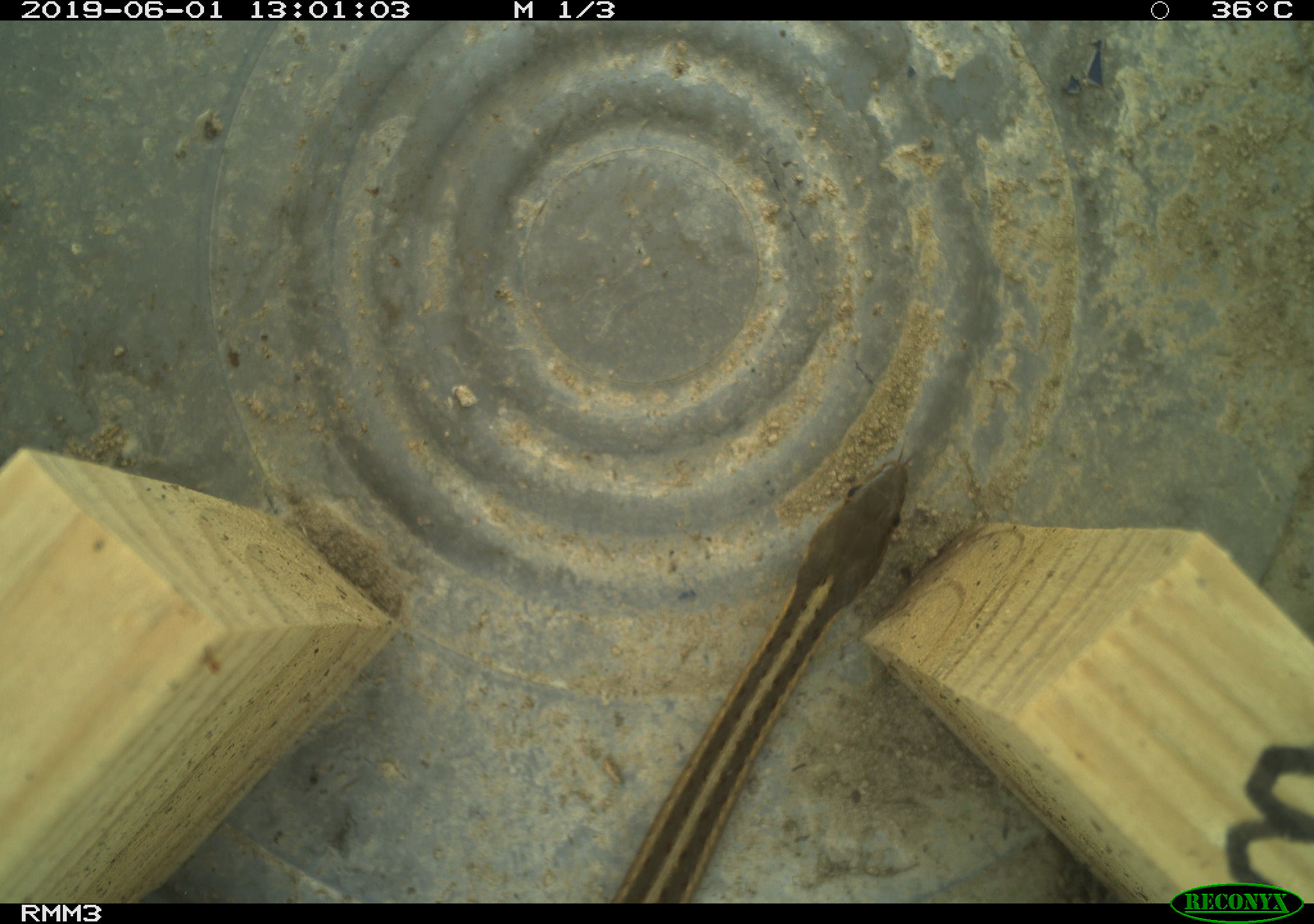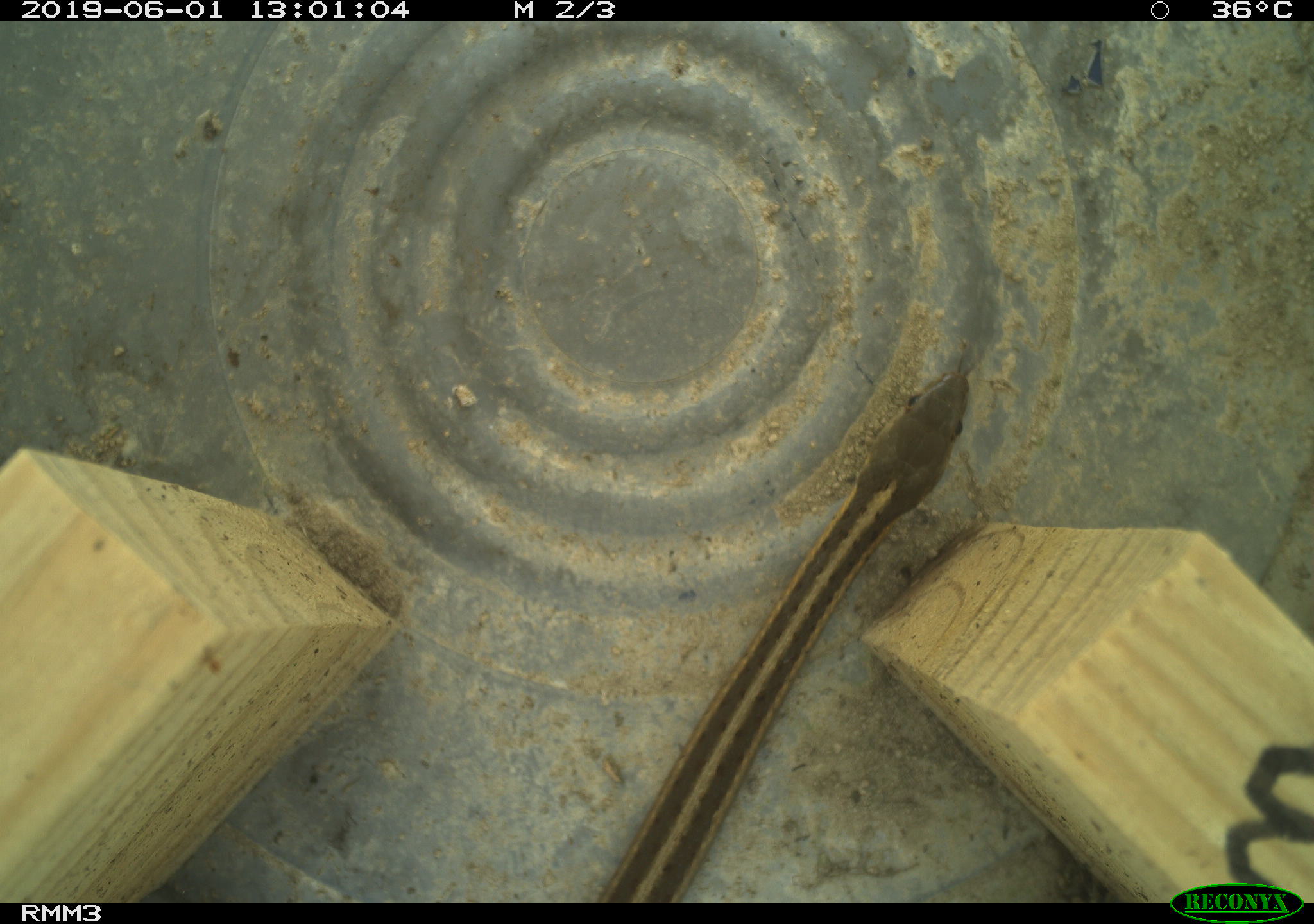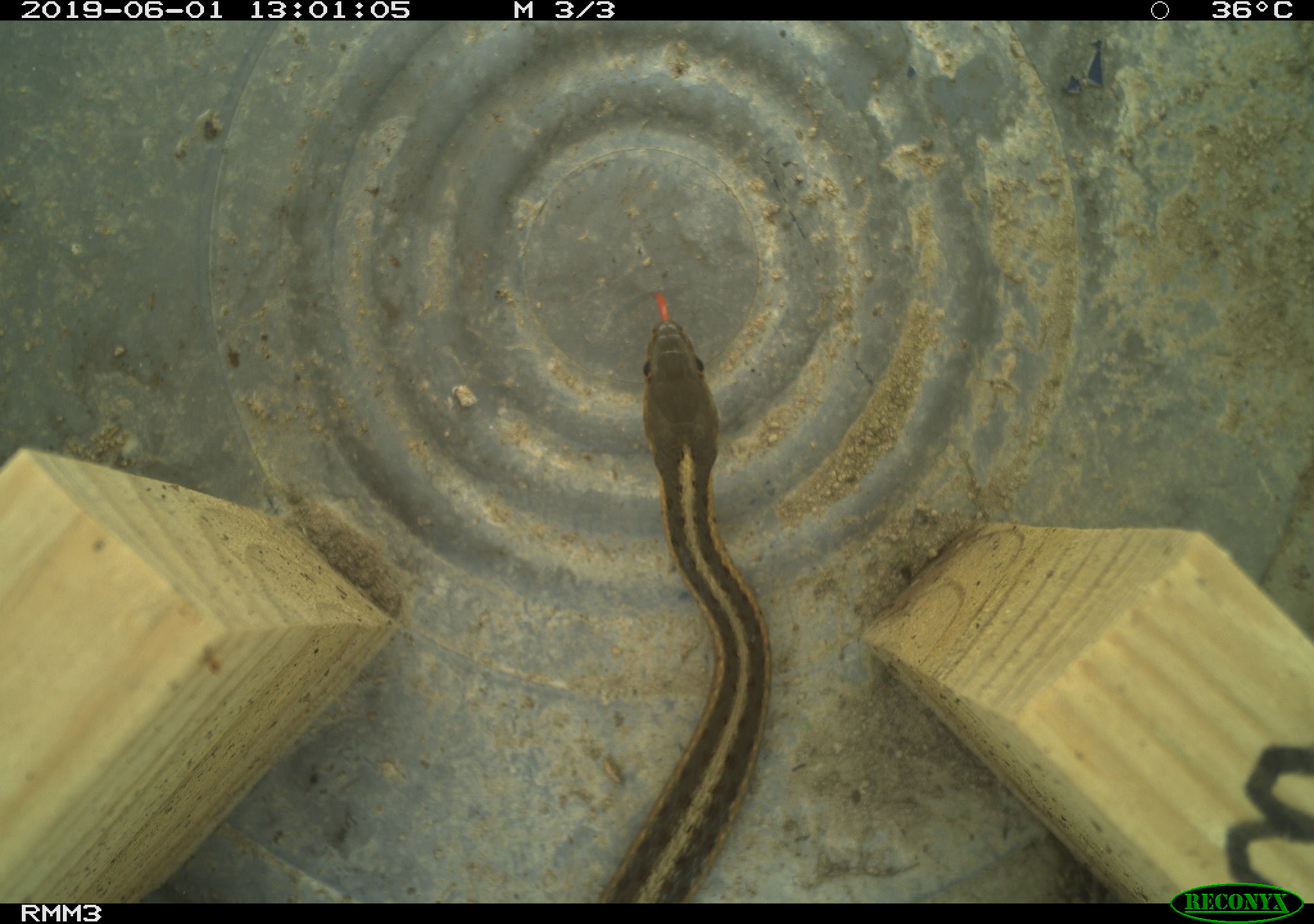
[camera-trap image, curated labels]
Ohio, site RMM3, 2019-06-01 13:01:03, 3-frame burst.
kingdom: Animalia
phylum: Chordata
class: Reptilia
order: Squamata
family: Colubridae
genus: Thamnophis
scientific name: Thamnophis sirtalis sirtalis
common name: eastern gartersnake